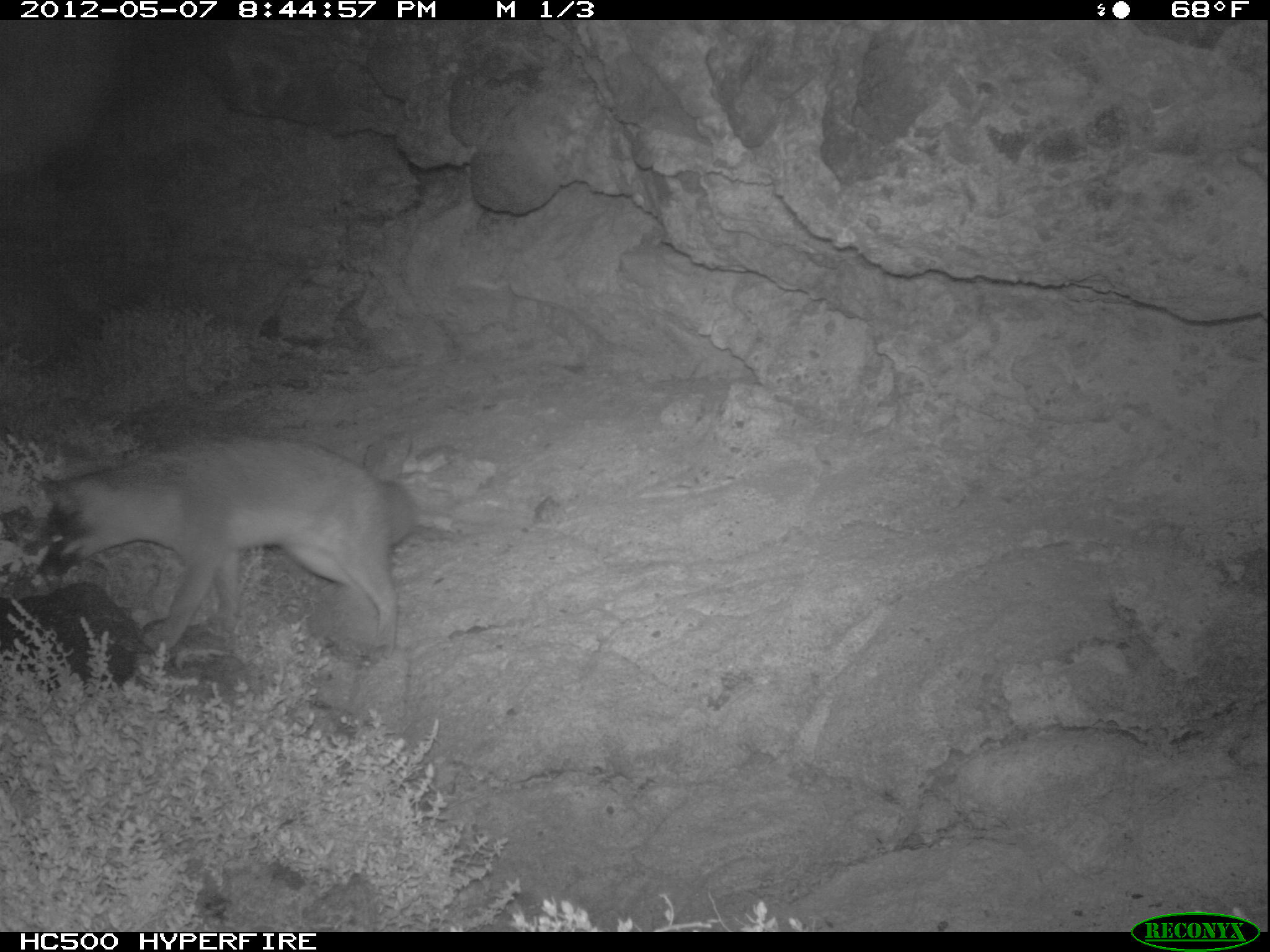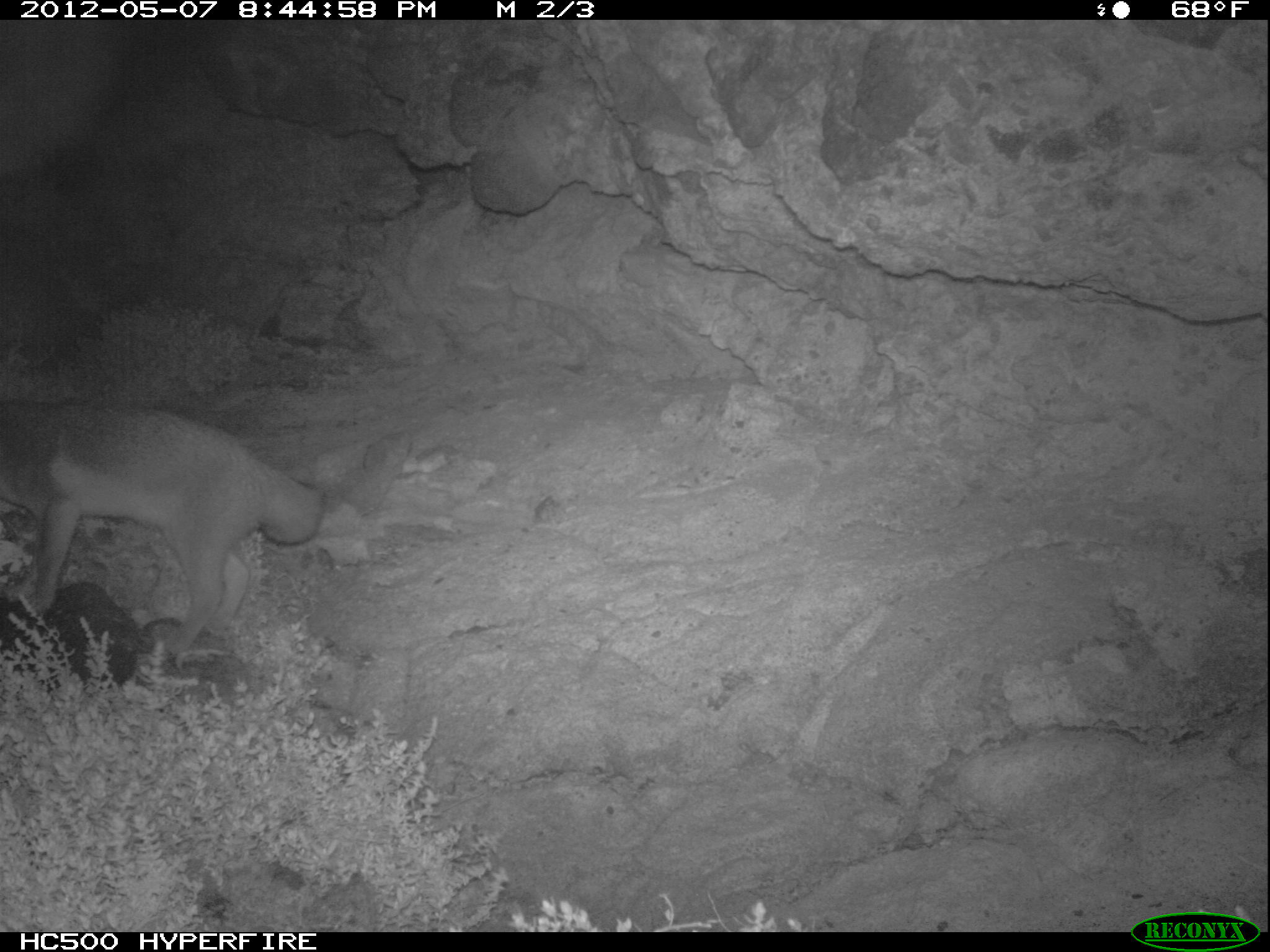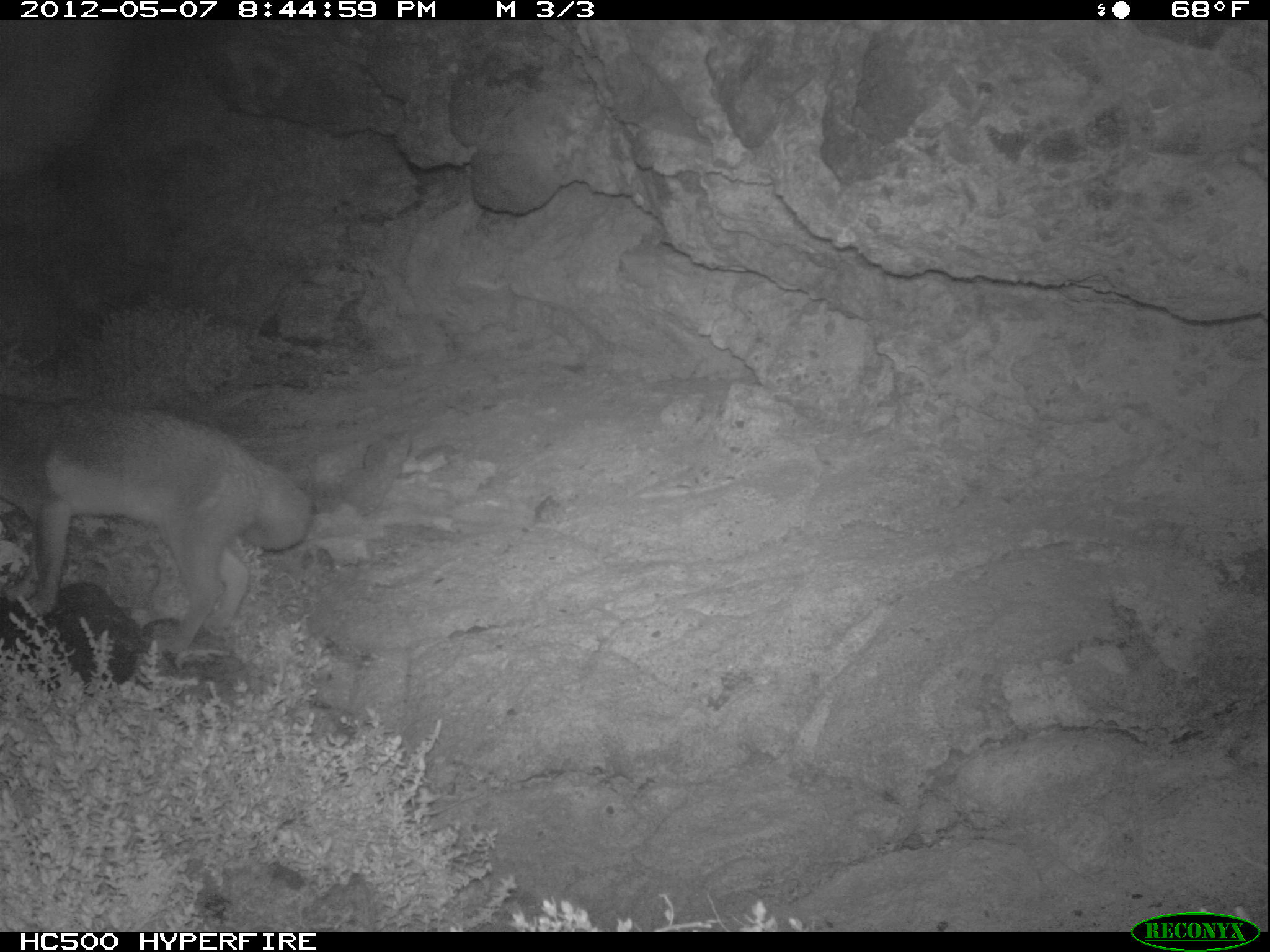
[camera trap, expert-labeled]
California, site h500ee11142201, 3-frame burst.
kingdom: Animalia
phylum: Chordata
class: Mammalia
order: Carnivora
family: Canidae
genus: Urocyon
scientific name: Urocyon littoralis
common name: island fox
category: fox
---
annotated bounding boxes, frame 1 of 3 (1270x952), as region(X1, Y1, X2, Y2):
fox: region(35, 437, 412, 668)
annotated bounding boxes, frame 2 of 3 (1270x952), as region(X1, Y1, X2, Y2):
fox: region(0, 400, 325, 654)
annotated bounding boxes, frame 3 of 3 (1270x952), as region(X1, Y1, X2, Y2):
fox: region(0, 395, 313, 653)